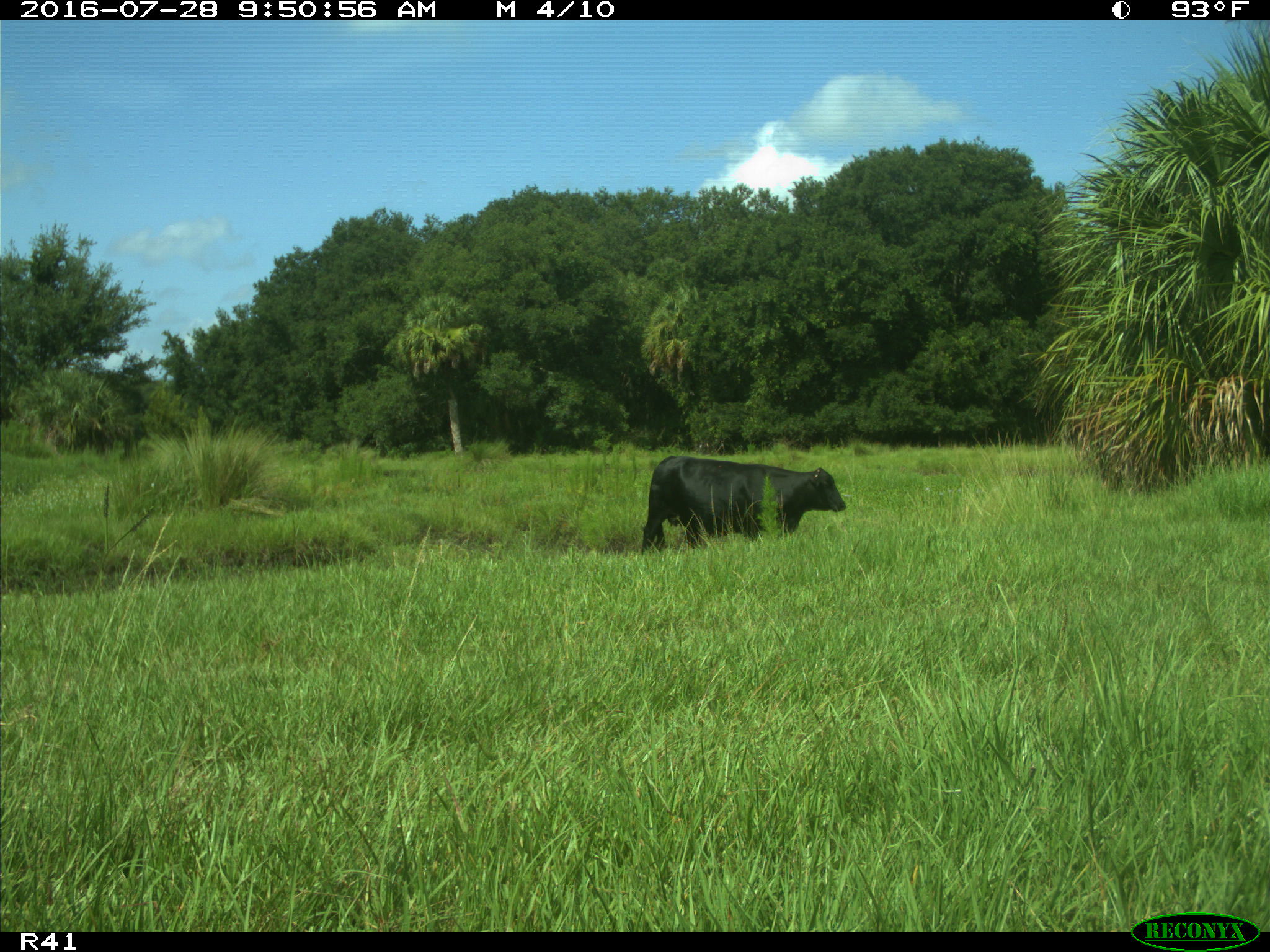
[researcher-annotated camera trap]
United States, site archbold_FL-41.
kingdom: Animalia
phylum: Chordata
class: Mammalia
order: Artiodactyla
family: Bovidae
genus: Bos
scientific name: Bos taurus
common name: domestic cow